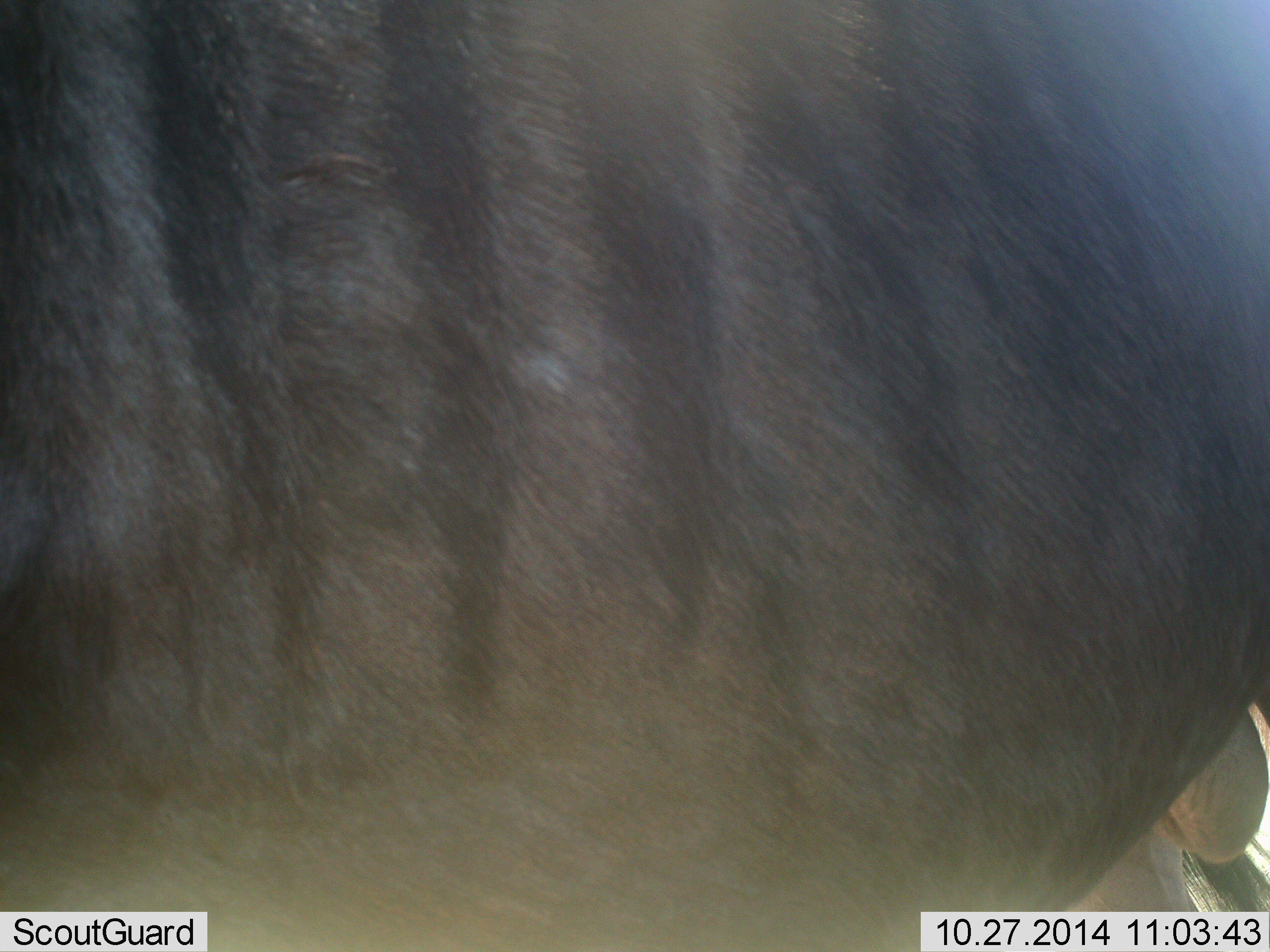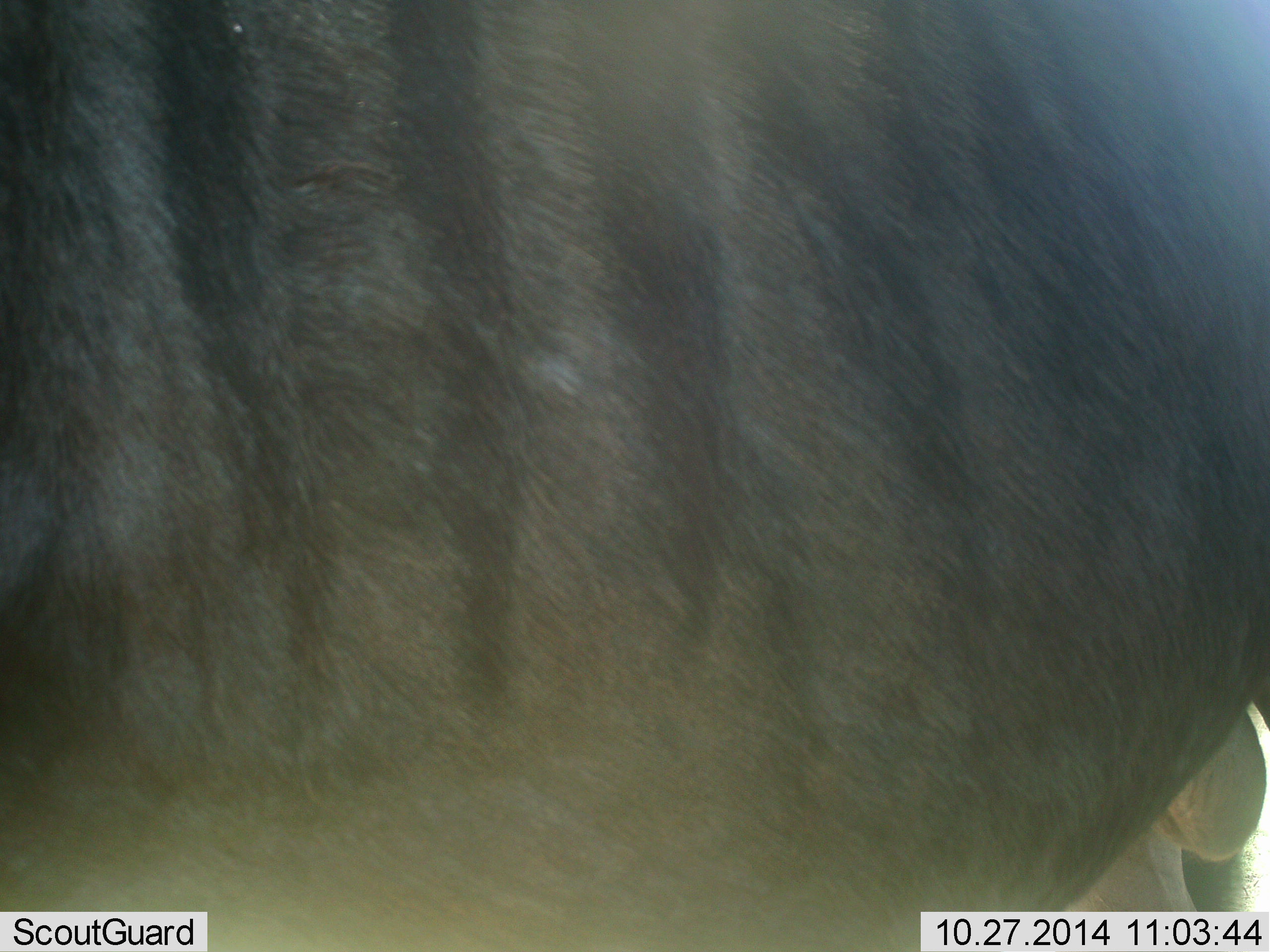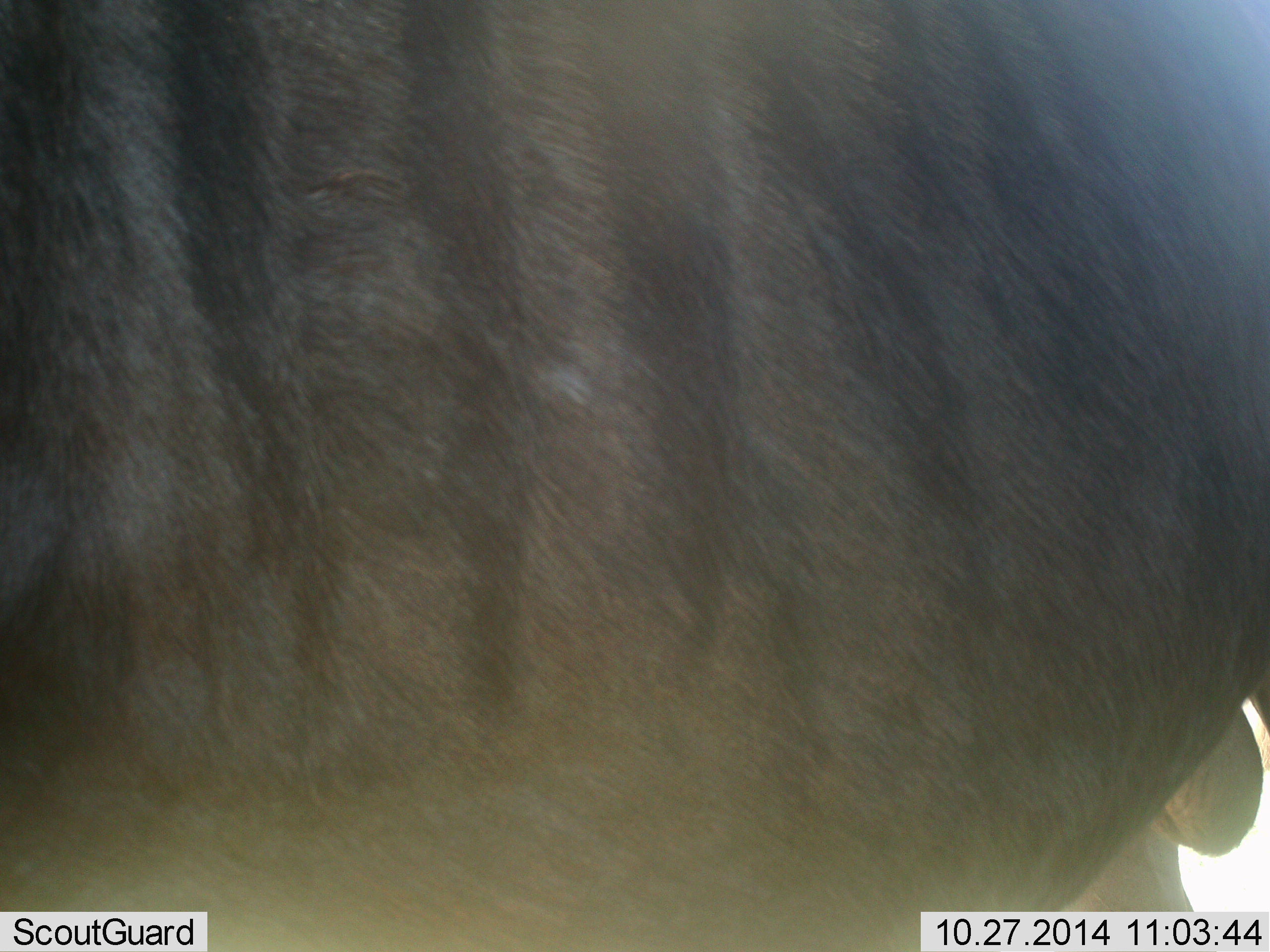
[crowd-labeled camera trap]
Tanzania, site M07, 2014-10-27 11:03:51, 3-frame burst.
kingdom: Animalia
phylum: Chordata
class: Mammalia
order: Artiodactyla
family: Bovidae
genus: Connochaetes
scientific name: Connochaetes taurinus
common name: blue wildebeest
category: wildebeest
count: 1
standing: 100%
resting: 0%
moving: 0%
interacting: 0%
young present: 0%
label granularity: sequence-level